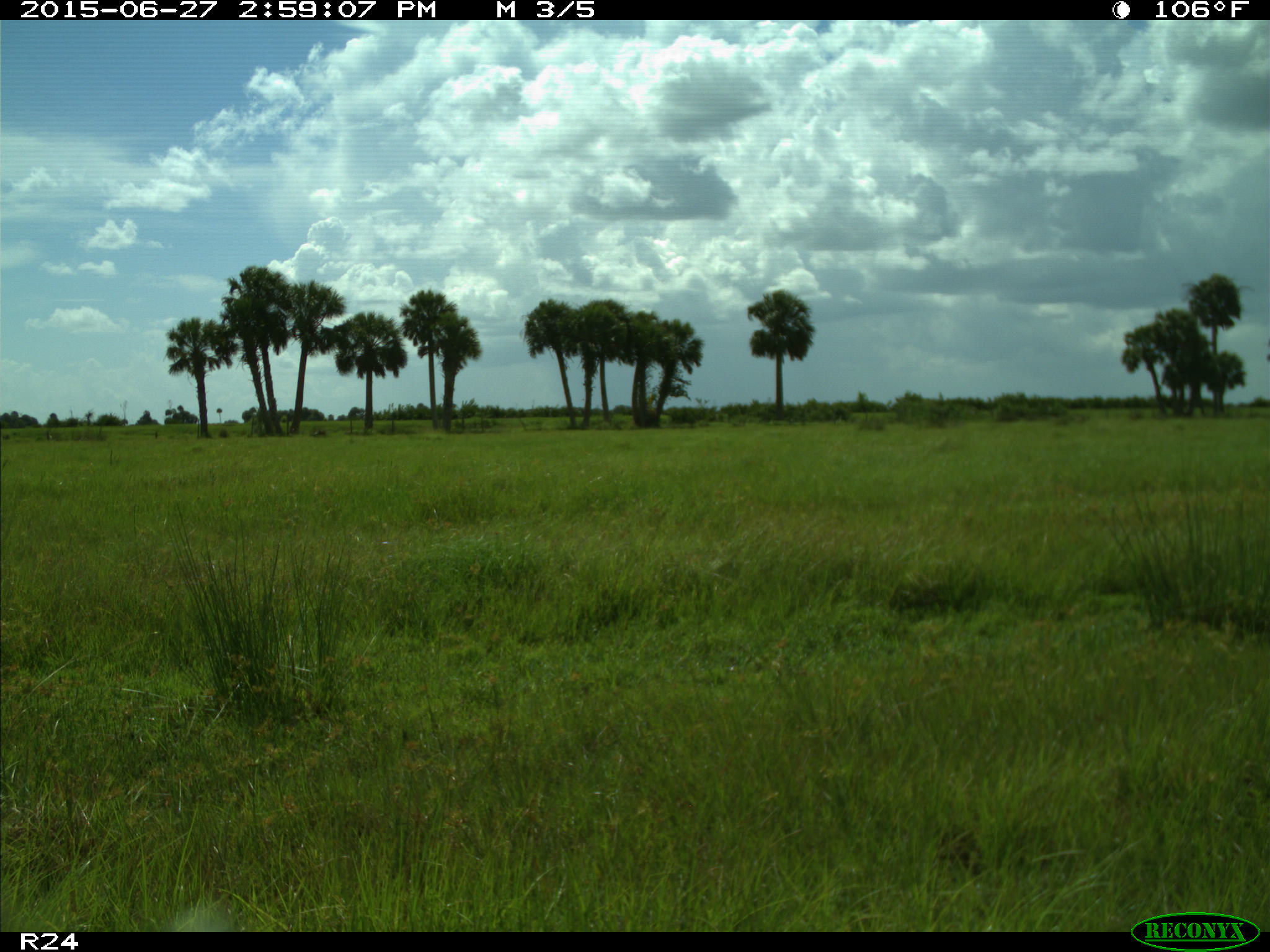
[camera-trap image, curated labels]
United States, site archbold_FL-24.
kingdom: Animalia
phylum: Chordata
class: Mammalia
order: Artiodactyla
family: Bovidae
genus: Bos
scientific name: Bos taurus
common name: domestic cow